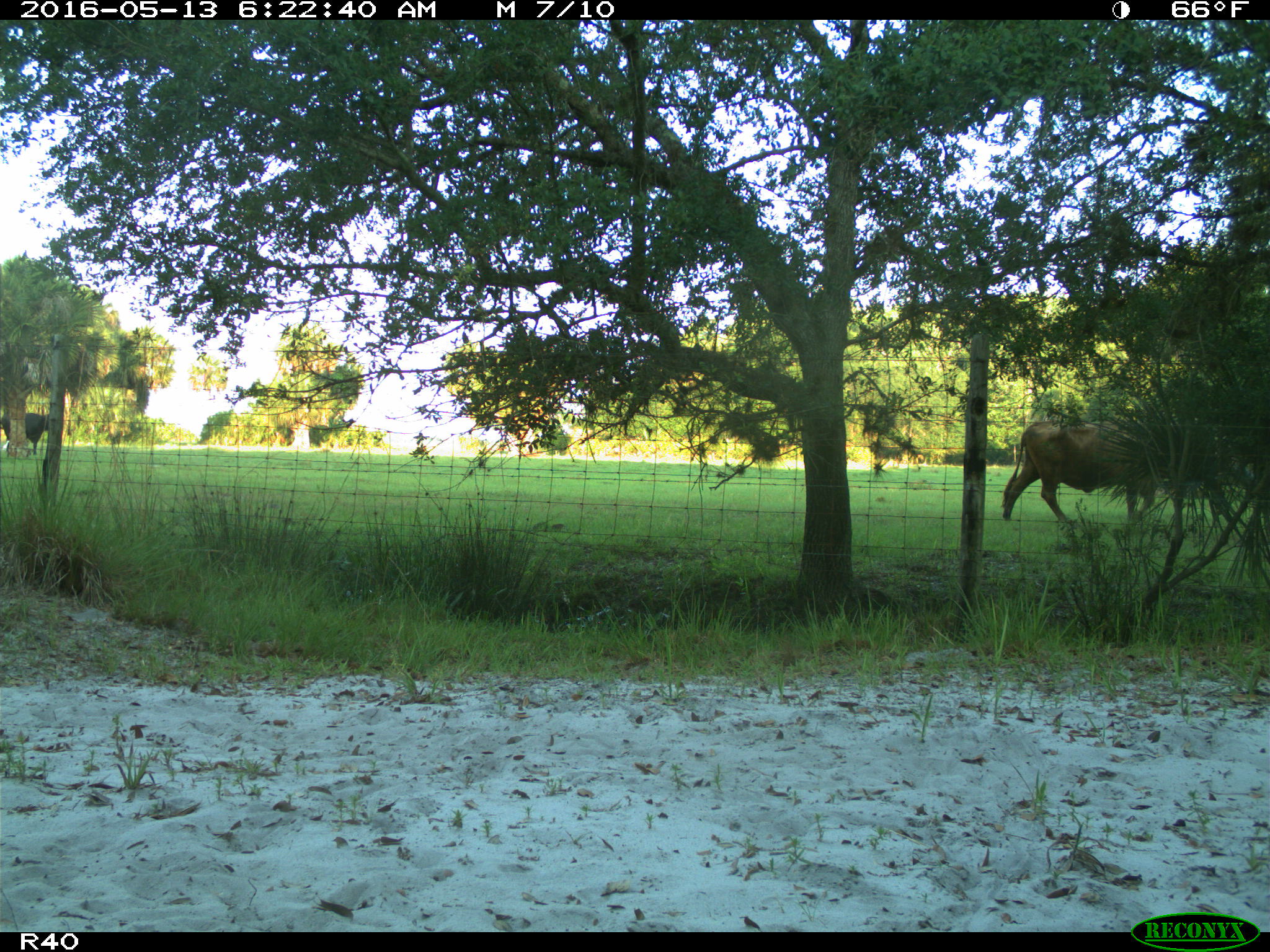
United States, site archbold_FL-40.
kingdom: Animalia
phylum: Chordata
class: Mammalia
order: Artiodactyla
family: Bovidae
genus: Bos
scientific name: Bos taurus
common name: domestic cow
Bos taurus (domestic cow).